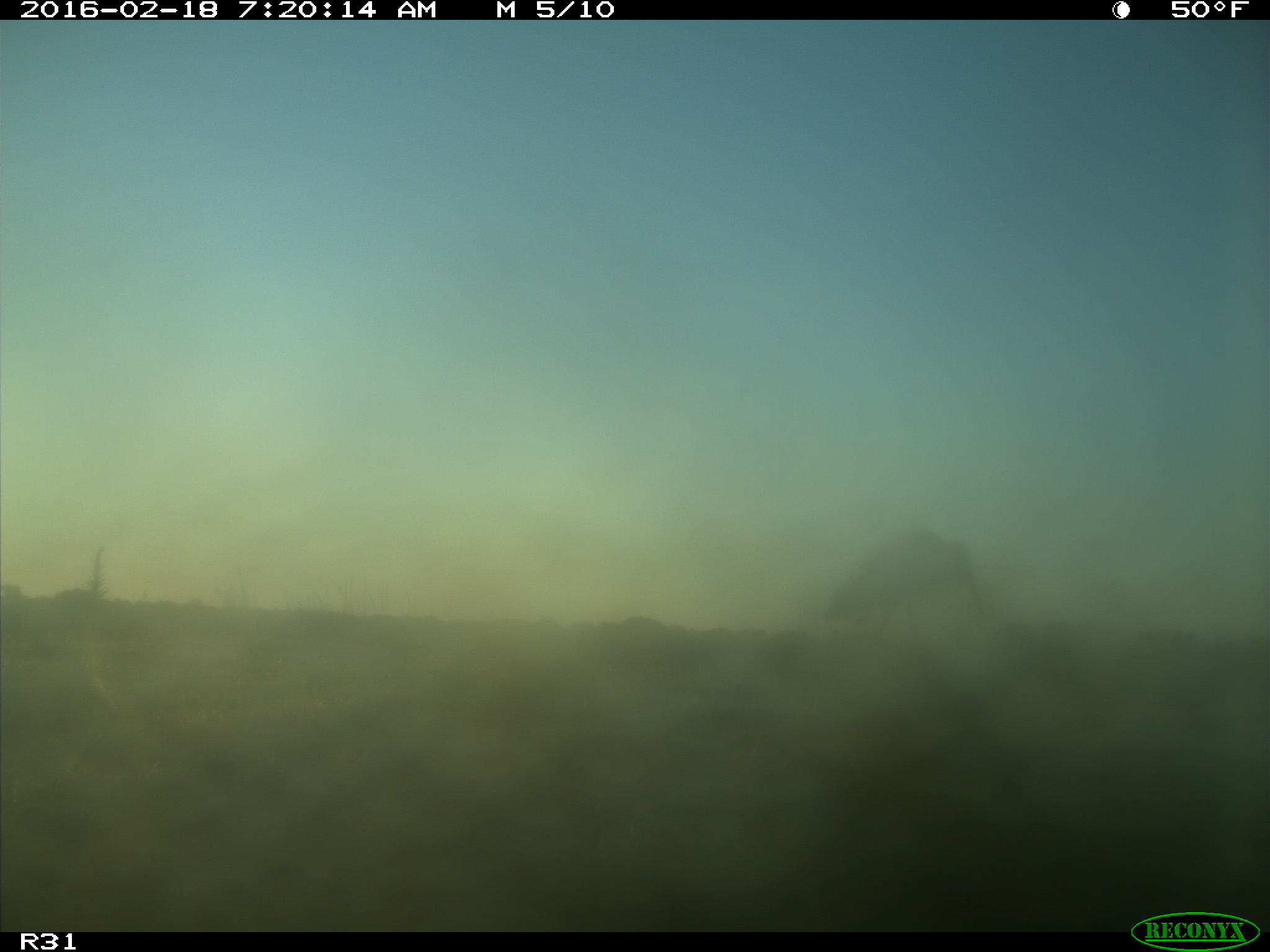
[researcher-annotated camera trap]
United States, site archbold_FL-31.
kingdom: Animalia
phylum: Chordata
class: Aves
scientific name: Aves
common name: birds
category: unidentified bird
Unidentified bird (birds) (Aves).